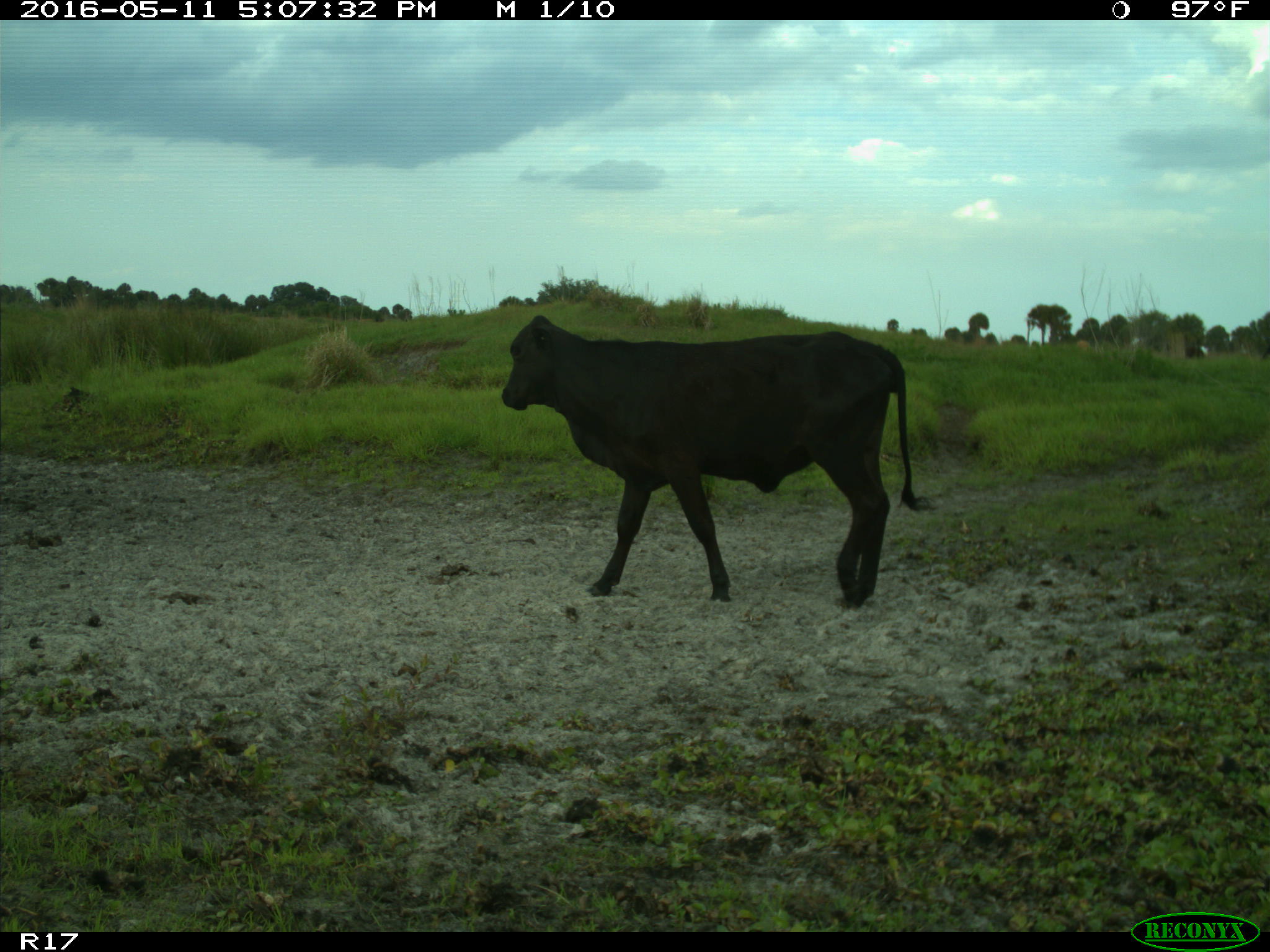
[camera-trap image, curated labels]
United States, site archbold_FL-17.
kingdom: Animalia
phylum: Chordata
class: Mammalia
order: Artiodactyla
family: Bovidae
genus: Bos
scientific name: Bos taurus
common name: domestic cow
Bos taurus (domestic cow).